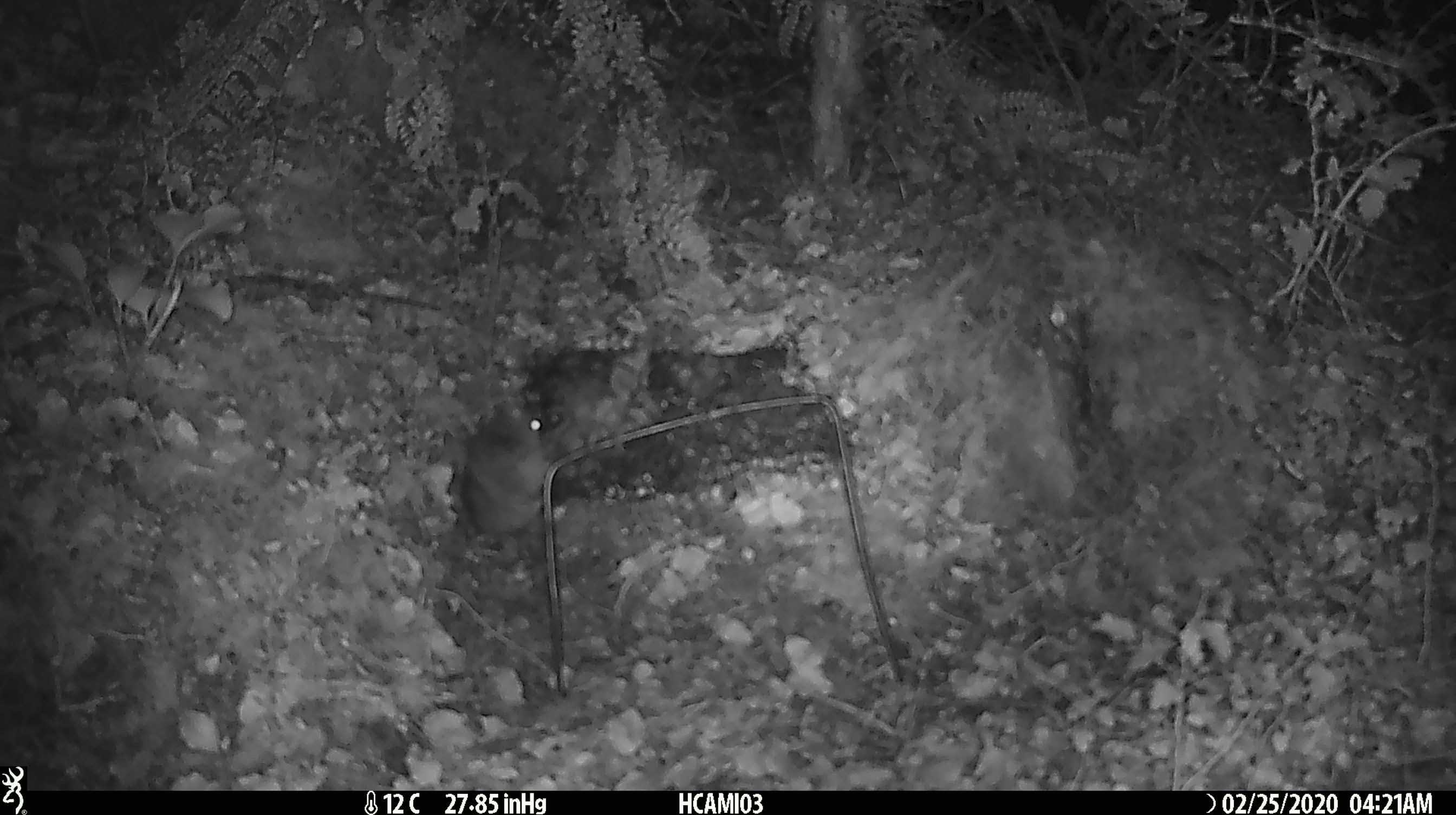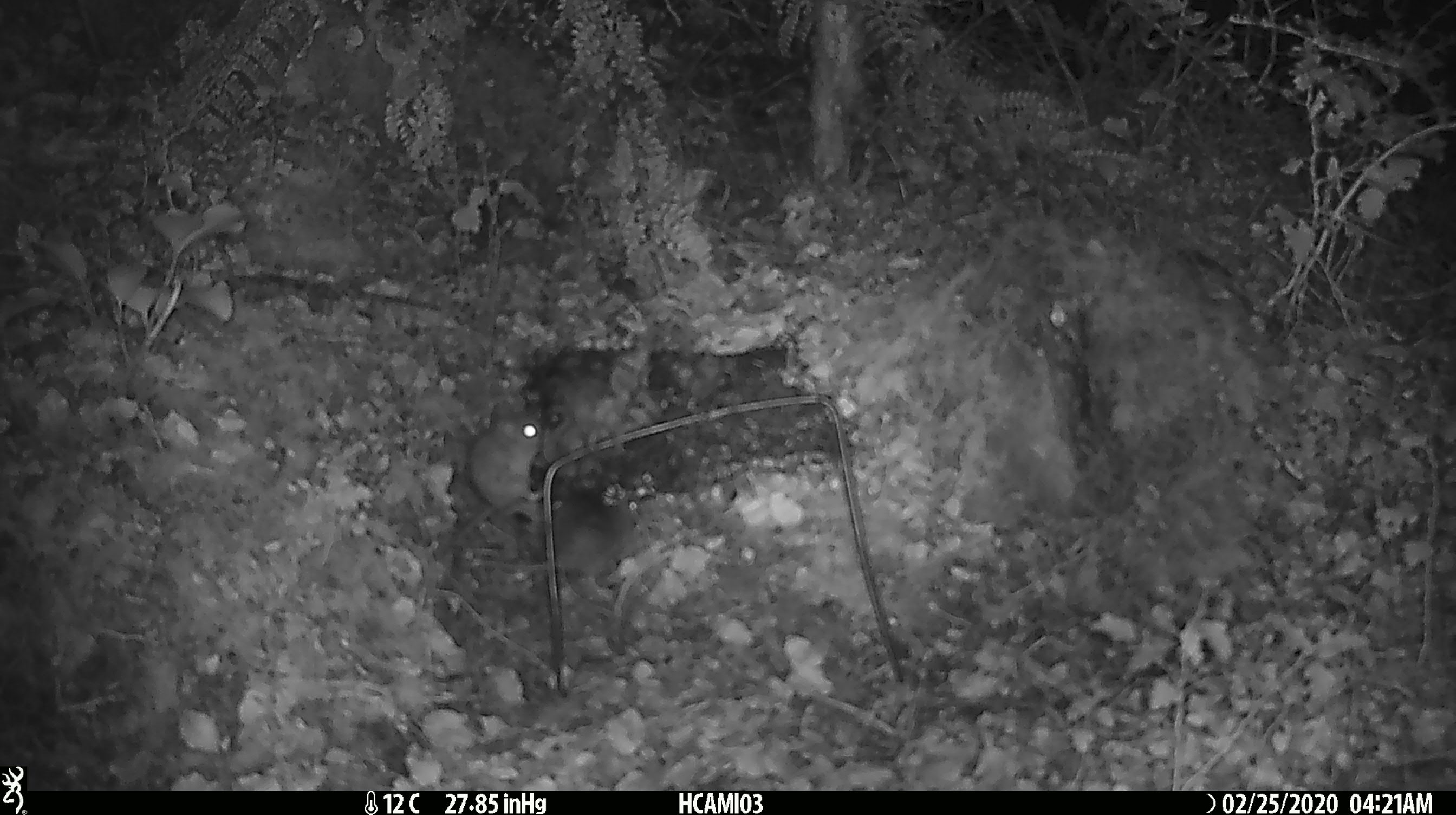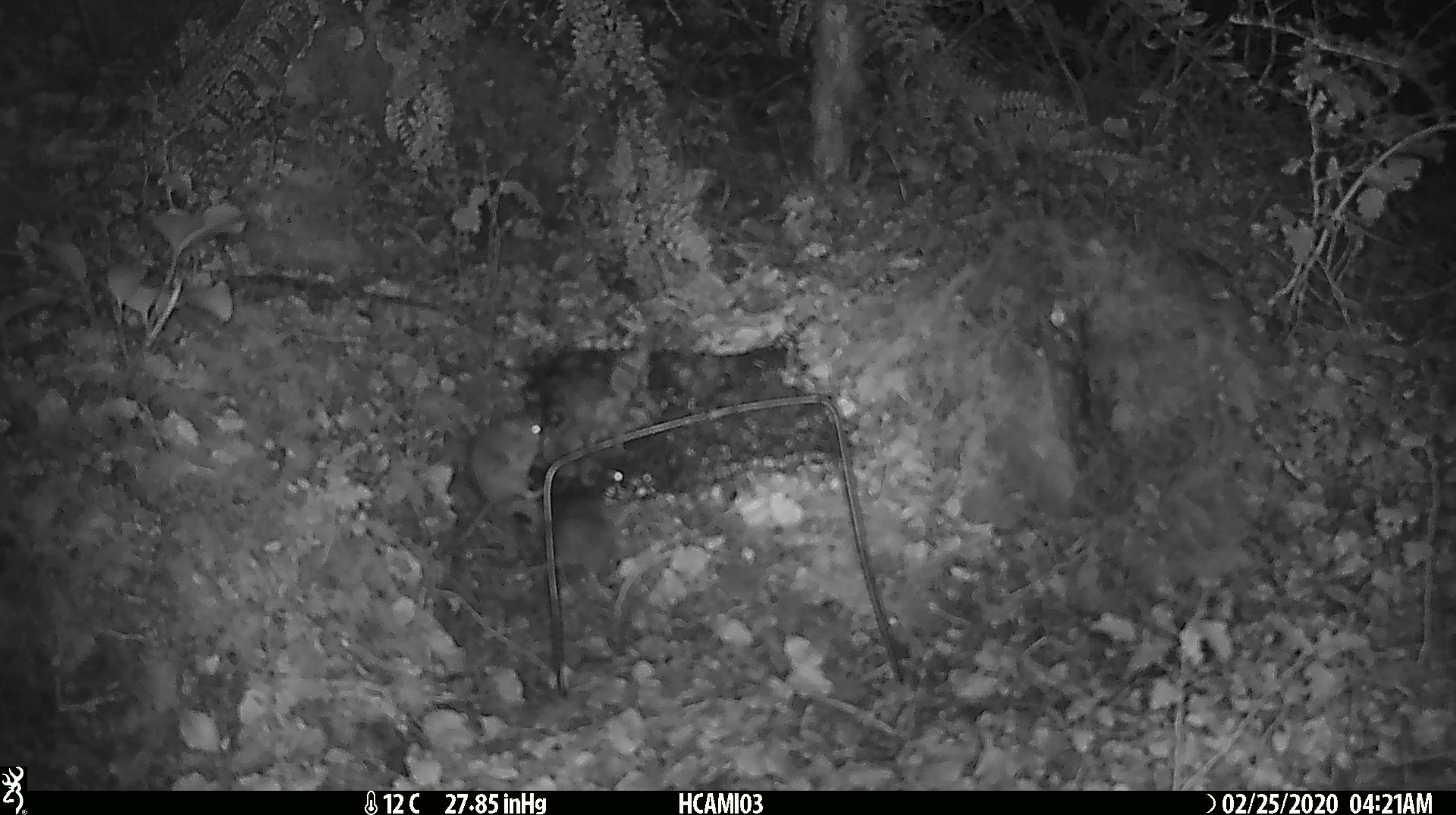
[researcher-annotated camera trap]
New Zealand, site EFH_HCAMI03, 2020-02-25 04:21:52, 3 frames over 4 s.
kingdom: Animalia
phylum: Chordata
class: Mammalia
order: Rodentia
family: Muridae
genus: Mus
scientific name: Mus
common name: mouse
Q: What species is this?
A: Mouse (Mus).